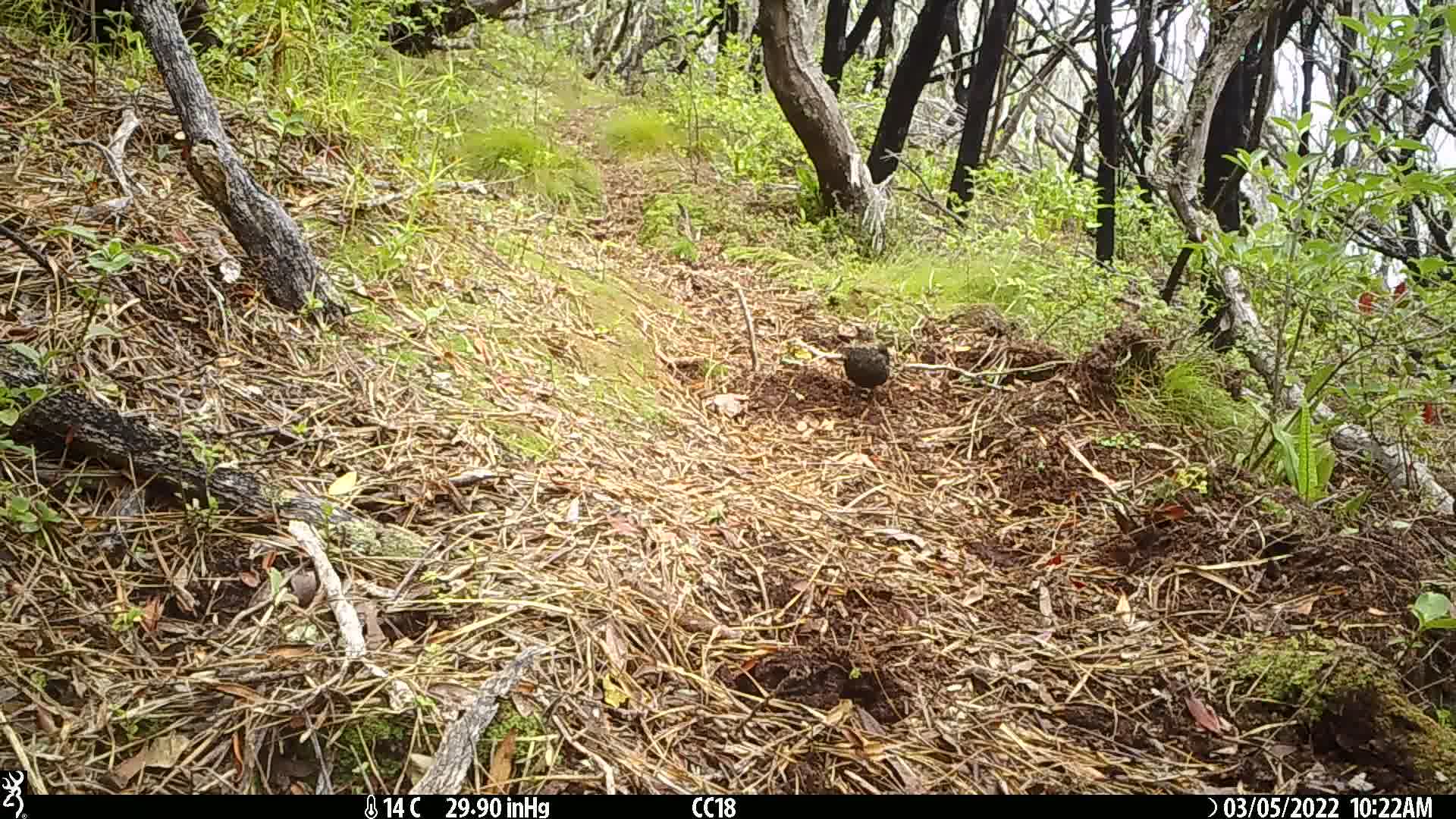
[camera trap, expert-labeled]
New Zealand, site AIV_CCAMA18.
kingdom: Animalia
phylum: Chordata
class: Aves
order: Passeriformes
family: Turdidae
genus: Turdus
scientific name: Turdus merula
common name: eurasian blackbird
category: blackbird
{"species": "blackbird (eurasian blackbird) (Turdus merula)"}